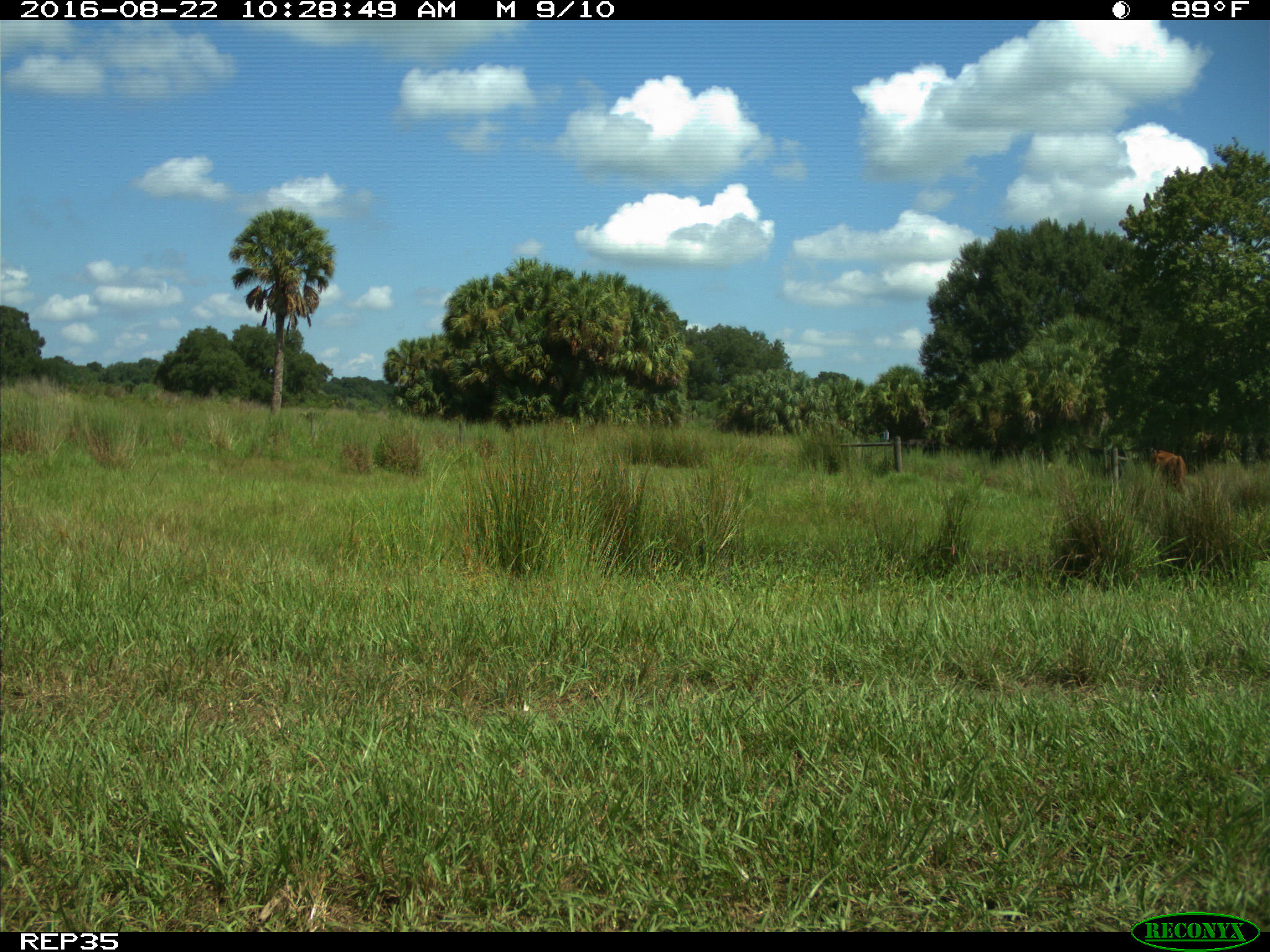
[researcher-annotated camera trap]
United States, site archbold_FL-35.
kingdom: Animalia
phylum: Chordata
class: Mammalia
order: Artiodactyla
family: Bovidae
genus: Bos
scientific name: Bos taurus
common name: domestic cow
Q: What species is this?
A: Bos taurus (domestic cow).